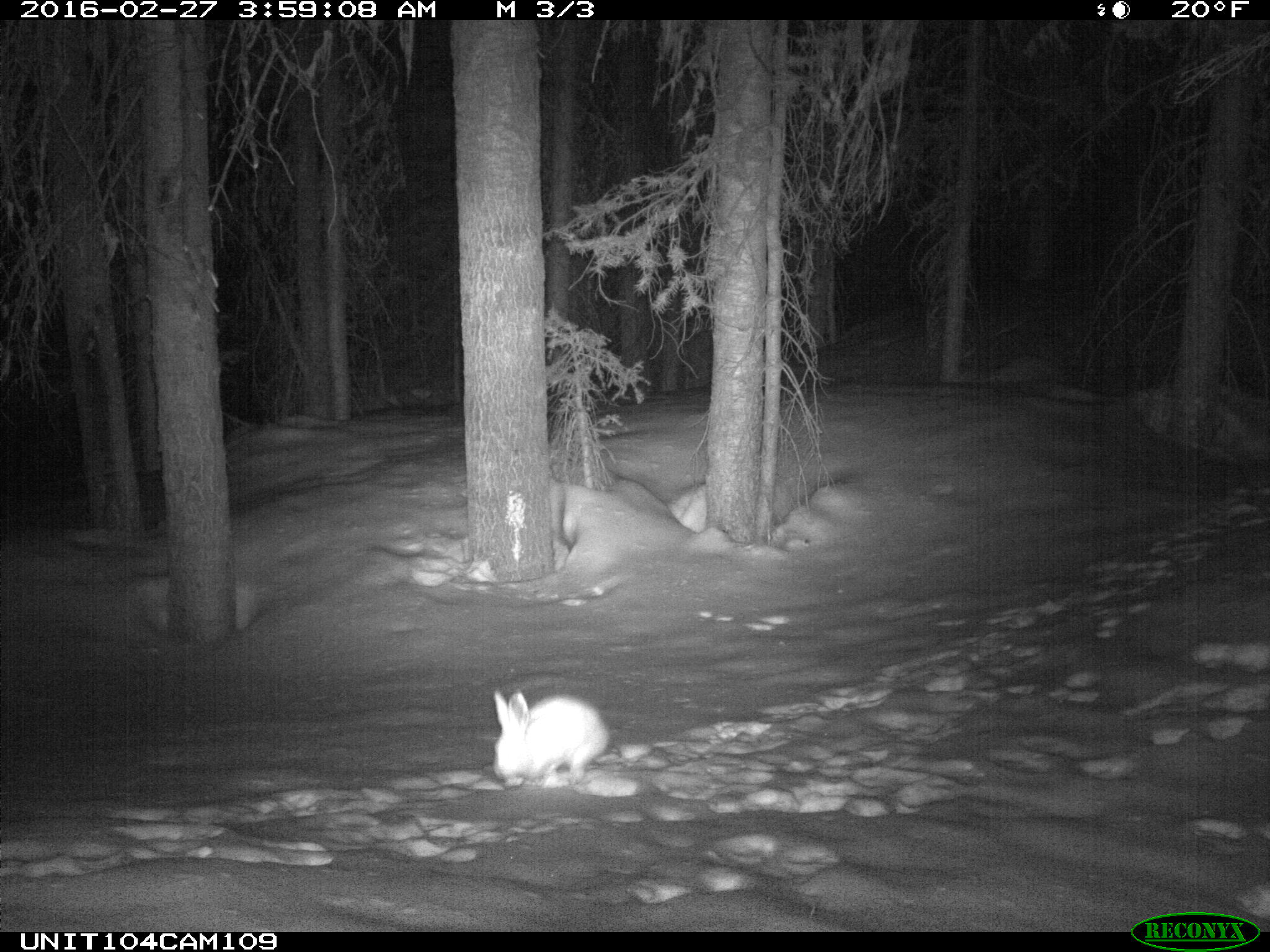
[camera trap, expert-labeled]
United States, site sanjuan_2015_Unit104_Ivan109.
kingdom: Animalia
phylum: Chordata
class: Mammalia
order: Lagomorpha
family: Leporidae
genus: Lepus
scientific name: Lepus americanus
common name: snowshoe hare